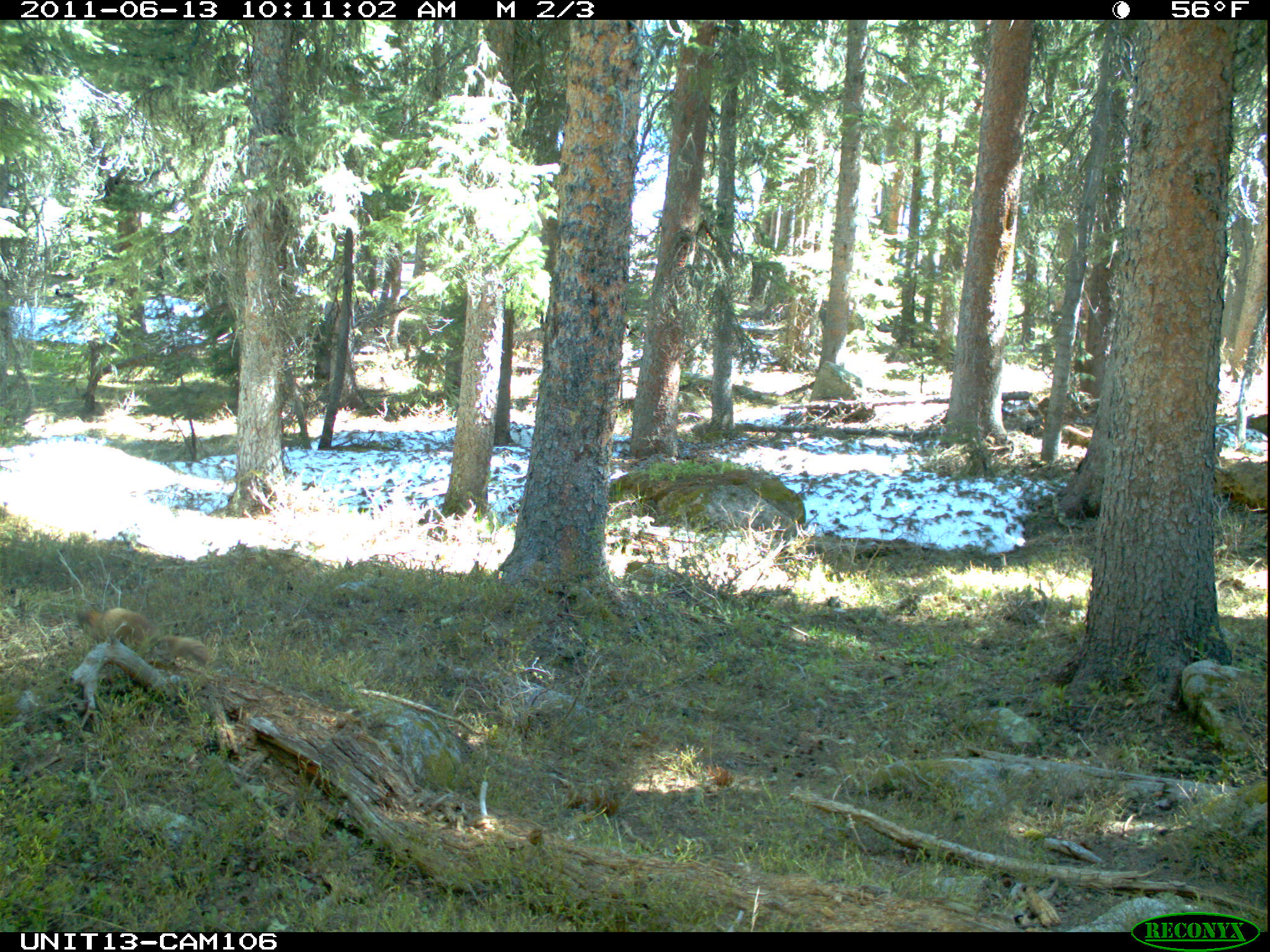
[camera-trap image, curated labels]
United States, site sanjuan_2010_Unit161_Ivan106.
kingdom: Animalia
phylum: Chordata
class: Mammalia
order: Rodentia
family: Sciuridae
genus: Marmota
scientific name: Marmota flaviventris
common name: yellow-bellied marmot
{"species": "Marmota flaviventris (yellow-bellied marmot)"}